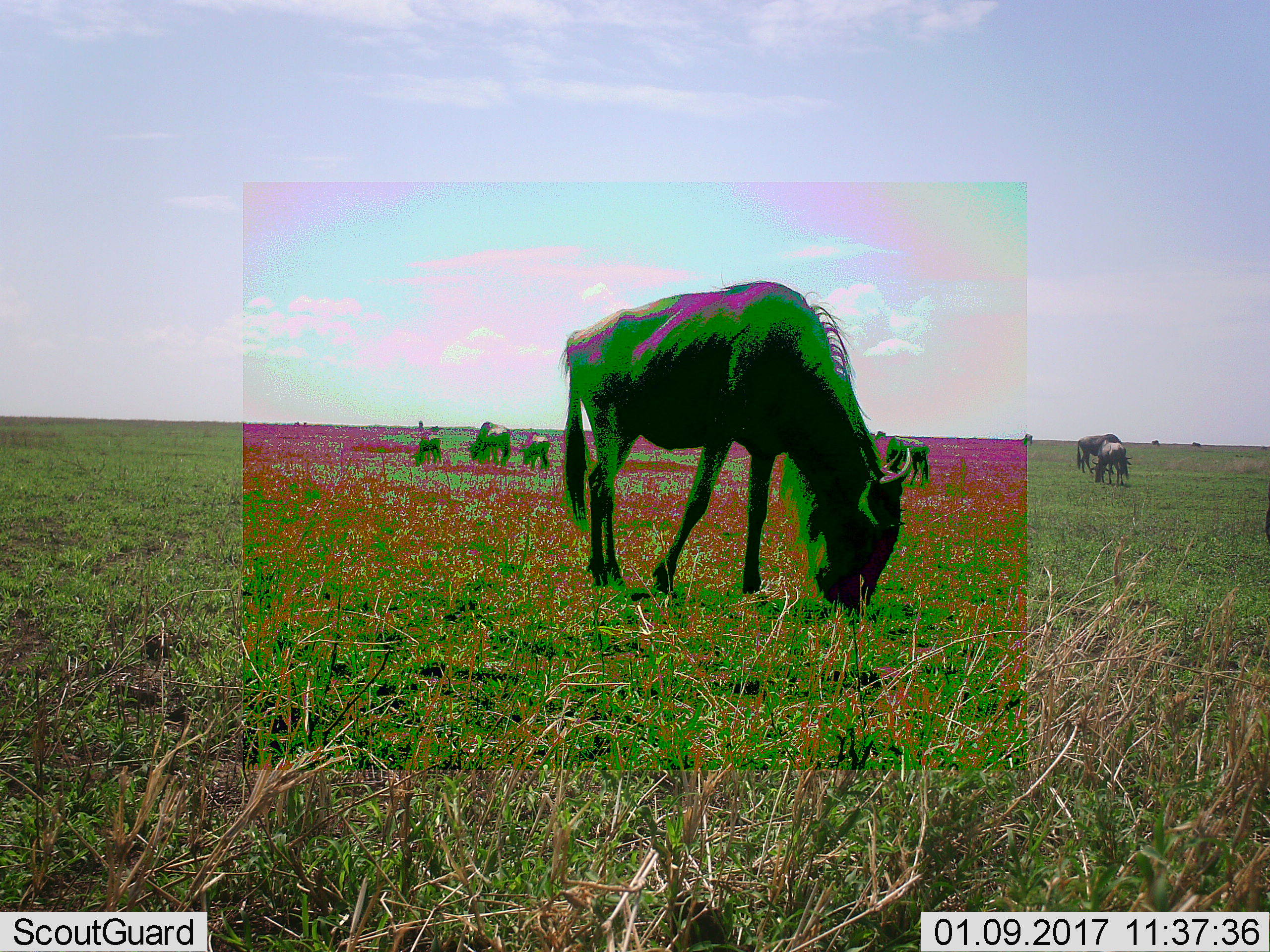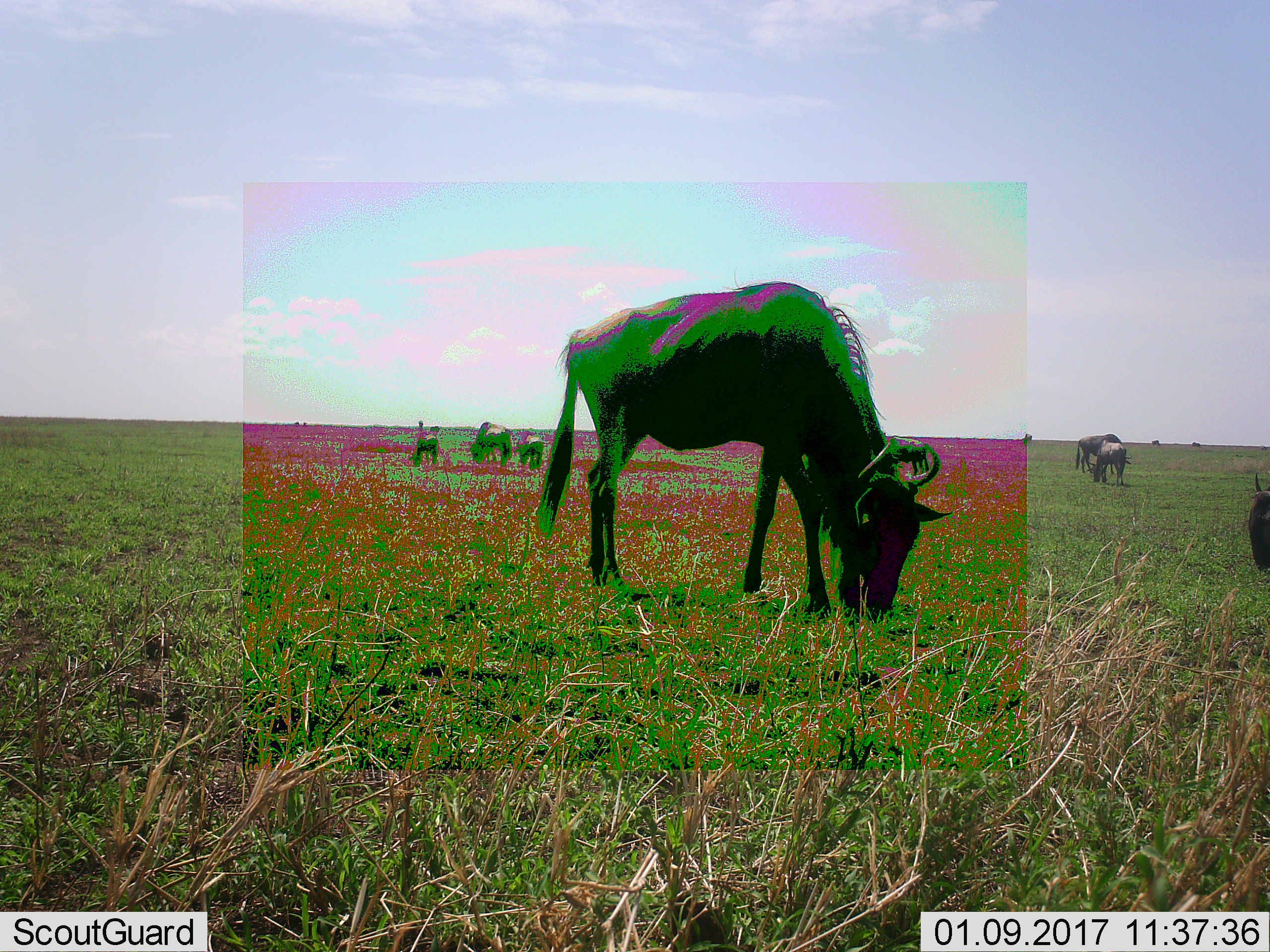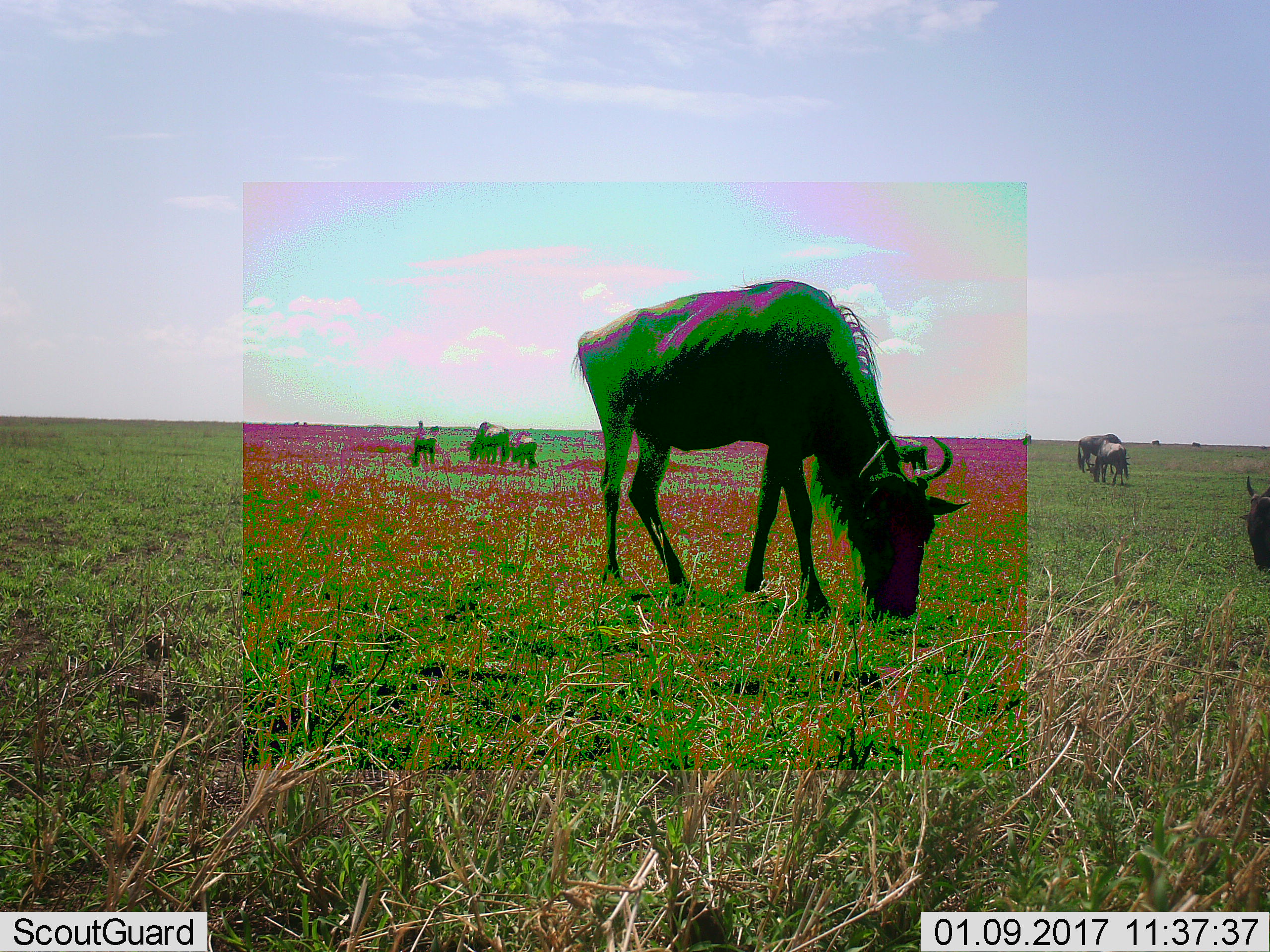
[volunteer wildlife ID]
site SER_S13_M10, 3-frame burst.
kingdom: Animalia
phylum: Chordata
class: Mammalia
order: Artiodactyla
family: Bovidae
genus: Connochaetes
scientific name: Connochaetes taurinus taurinus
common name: blue wildebeest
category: wildebeestblue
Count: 10.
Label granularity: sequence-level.